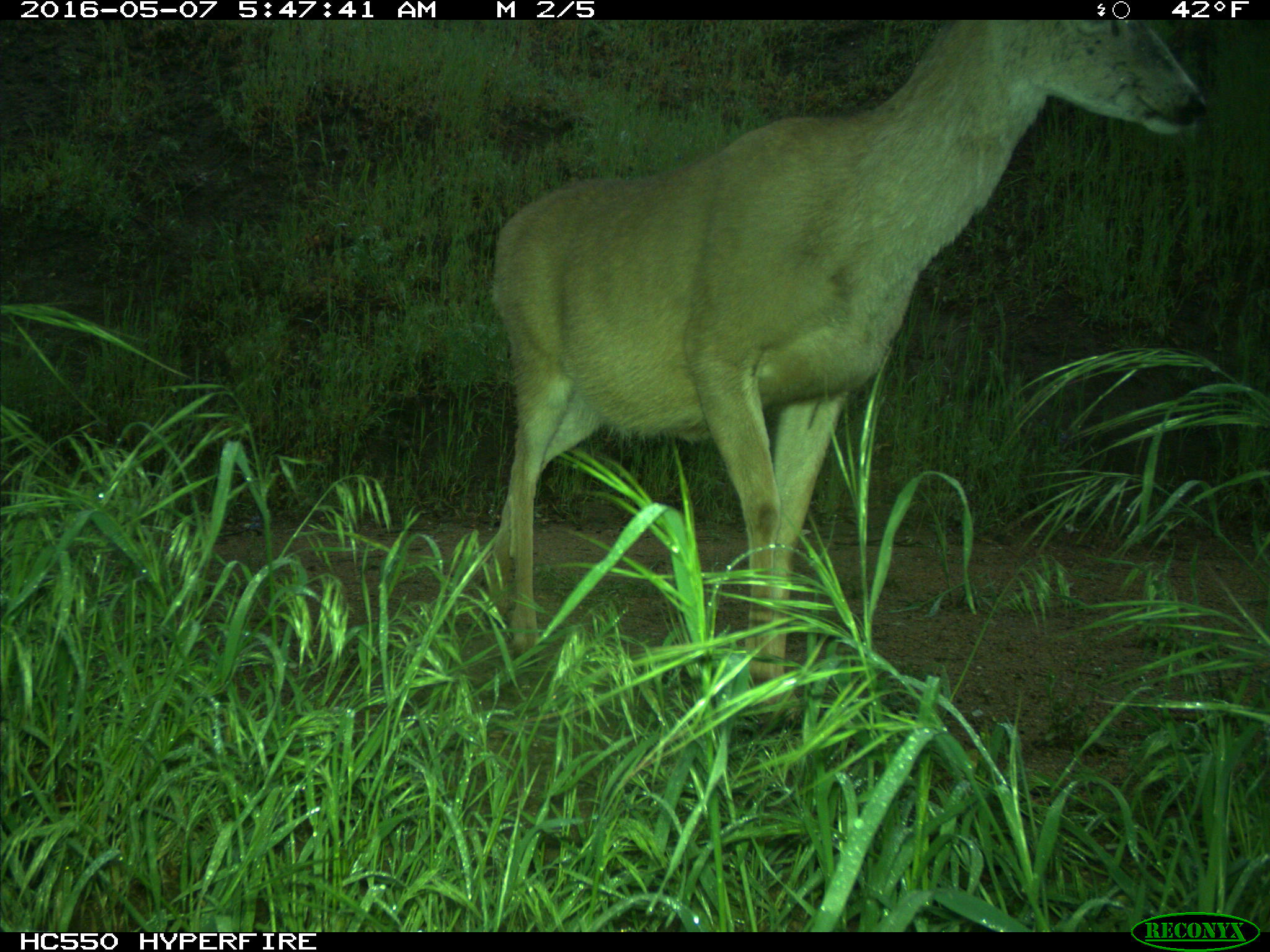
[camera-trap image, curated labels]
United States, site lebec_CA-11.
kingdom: Animalia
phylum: Chordata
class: Mammalia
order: Artiodactyla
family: Cervidae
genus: Odocoileus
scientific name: Odocoileus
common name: deer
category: unidentified deer